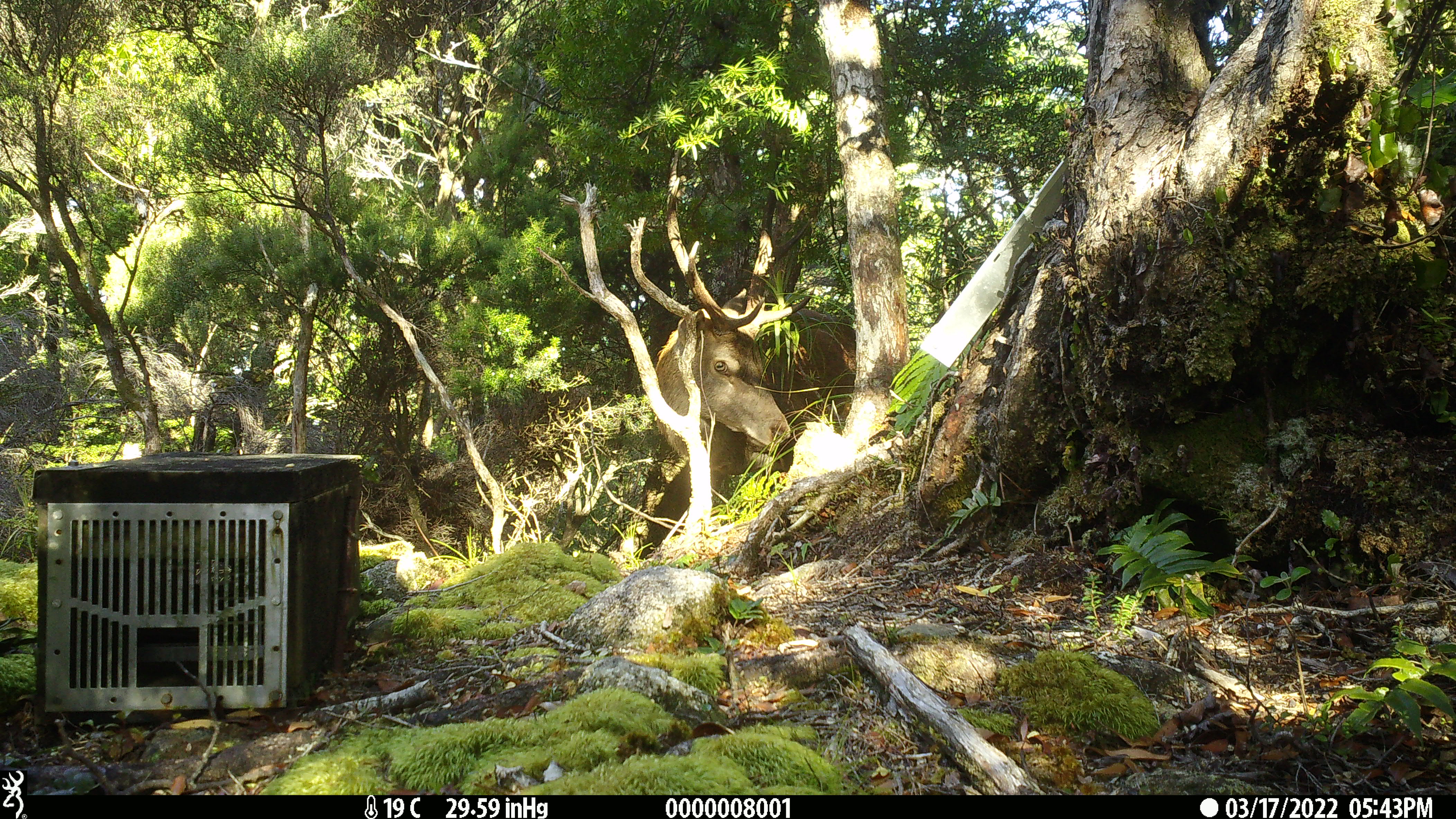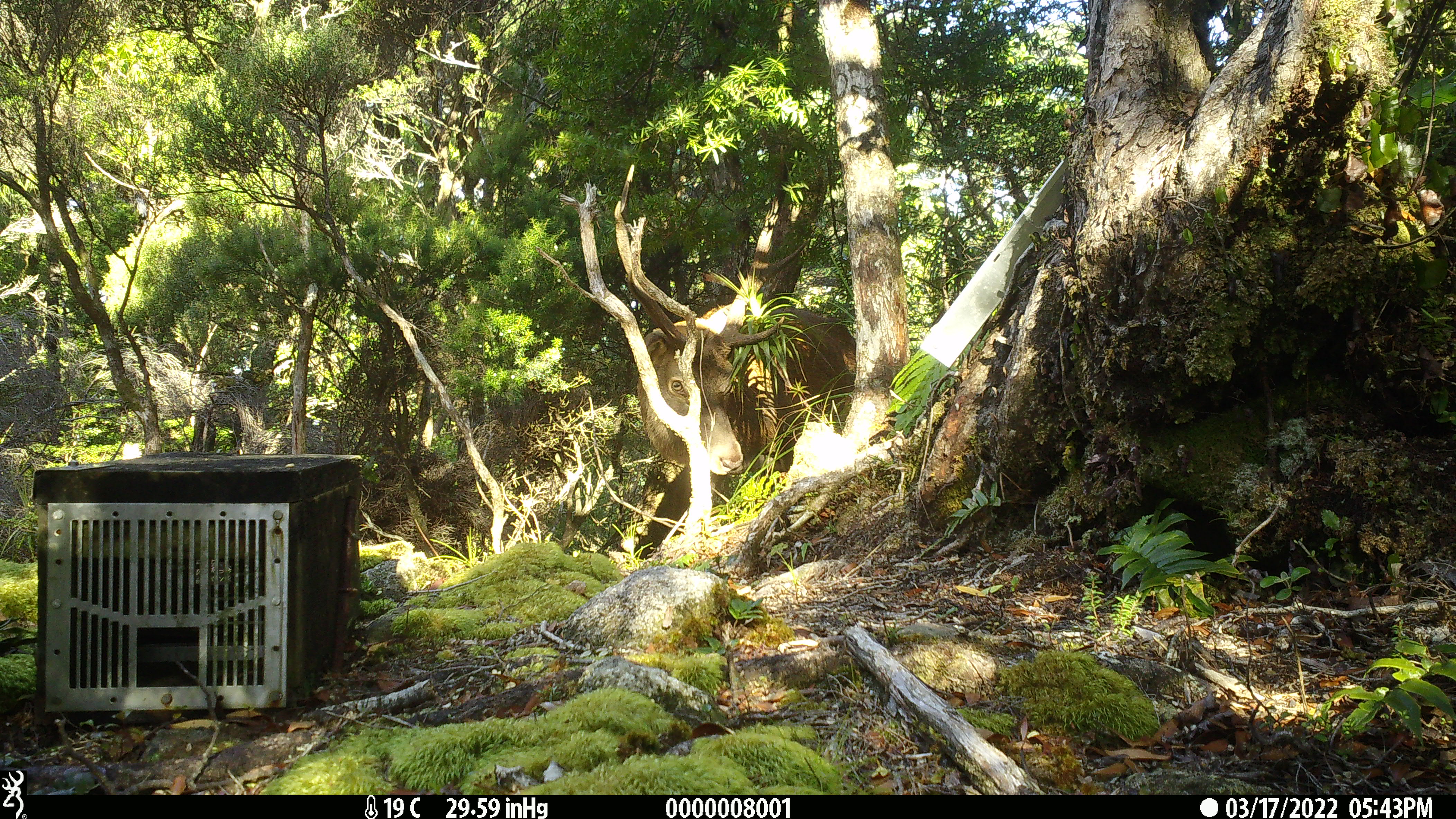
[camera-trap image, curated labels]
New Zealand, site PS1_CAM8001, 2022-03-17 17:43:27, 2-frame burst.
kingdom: Animalia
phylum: Chordata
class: Mammalia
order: Artiodactyla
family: Cervidae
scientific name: Cervidae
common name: deer